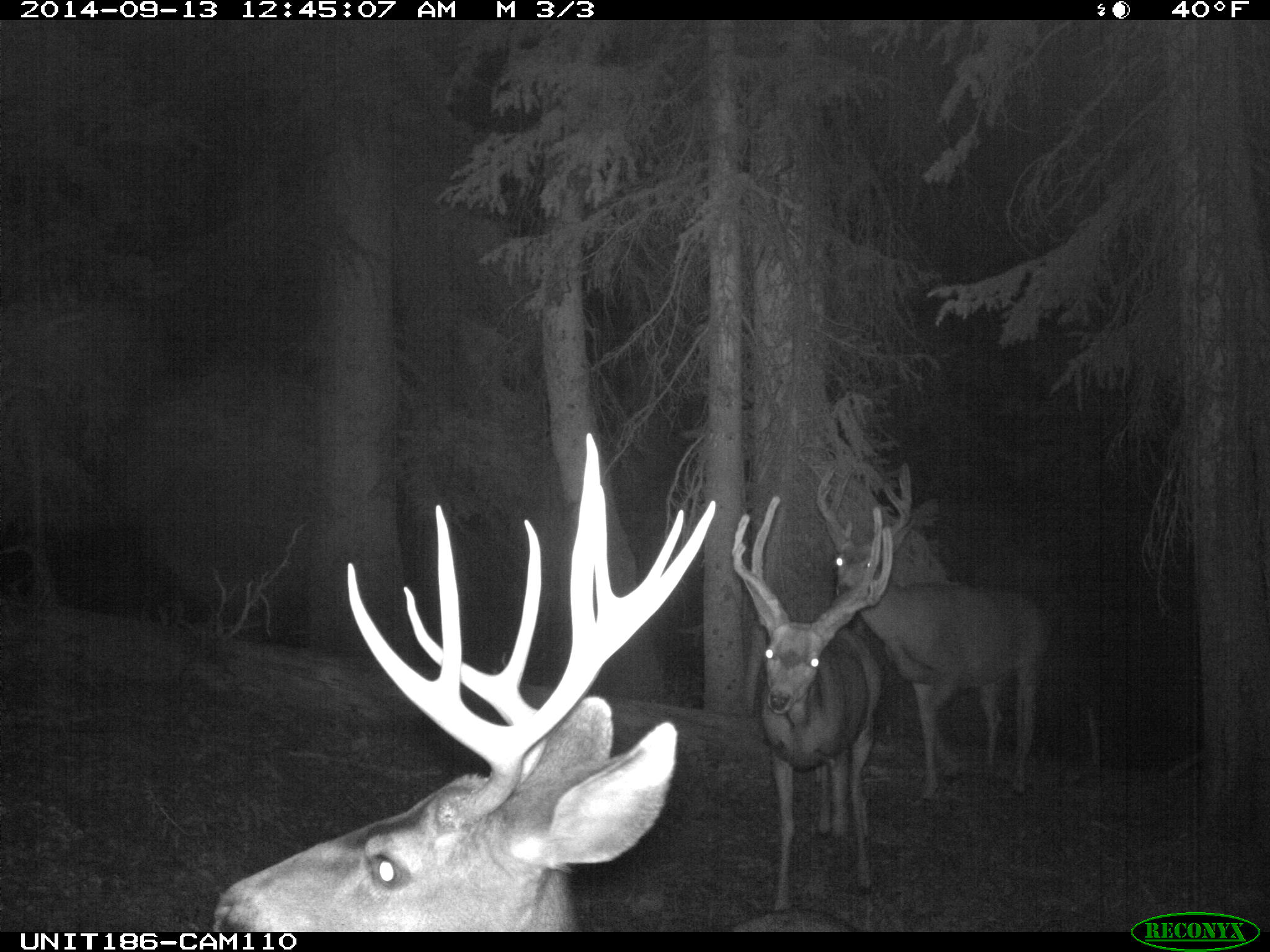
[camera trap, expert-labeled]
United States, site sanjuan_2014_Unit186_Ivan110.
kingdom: Animalia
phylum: Chordata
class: Mammalia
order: Artiodactyla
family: Cervidae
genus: Odocoileus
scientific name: Odocoileus hemionus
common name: mule deer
Odocoileus hemionus (mule deer).